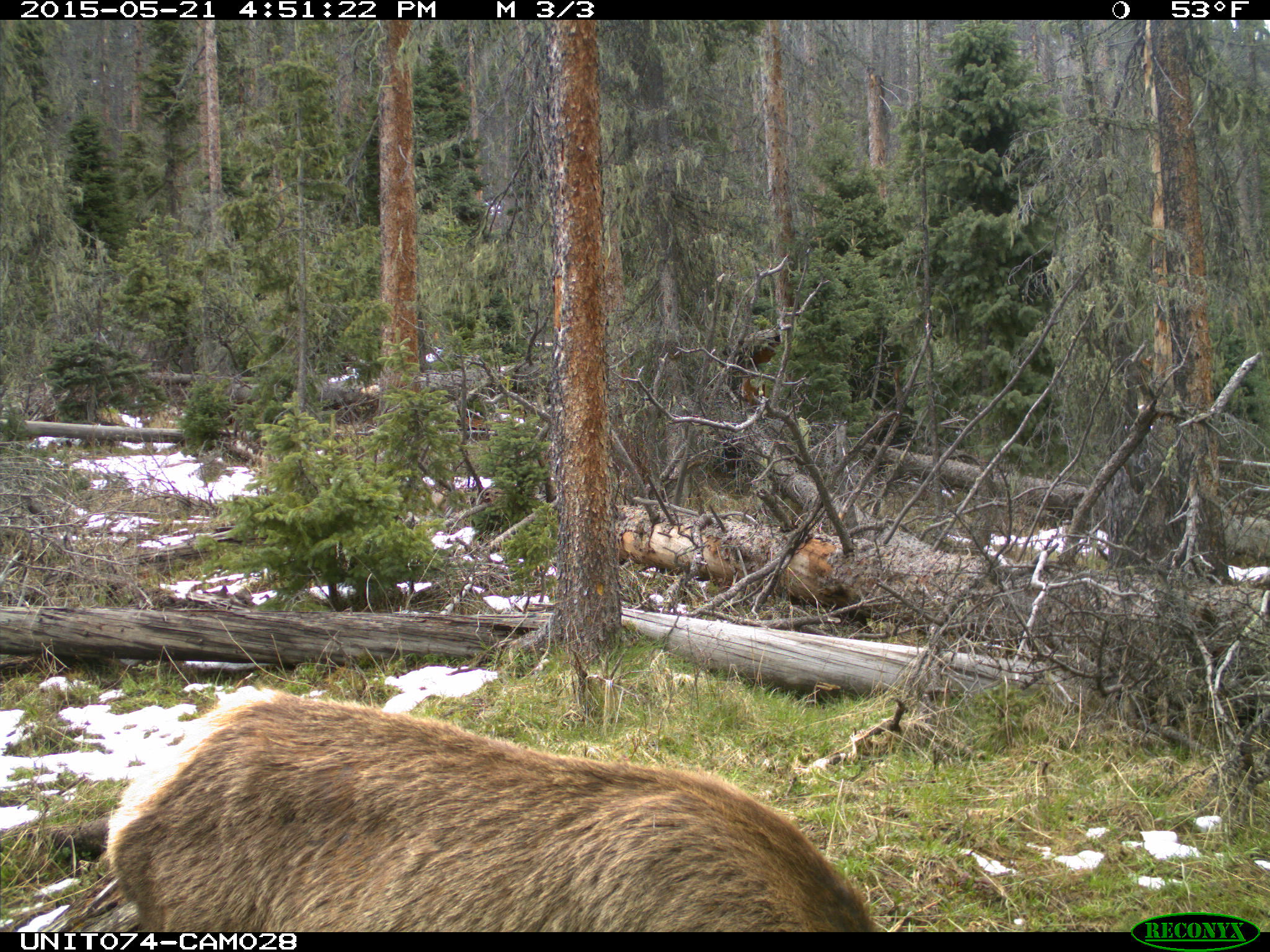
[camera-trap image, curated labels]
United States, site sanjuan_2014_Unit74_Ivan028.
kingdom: Animalia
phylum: Chordata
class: Mammalia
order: Artiodactyla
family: Cervidae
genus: Cervus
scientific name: Cervus elaphus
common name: red deer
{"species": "Cervus elaphus (red deer)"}